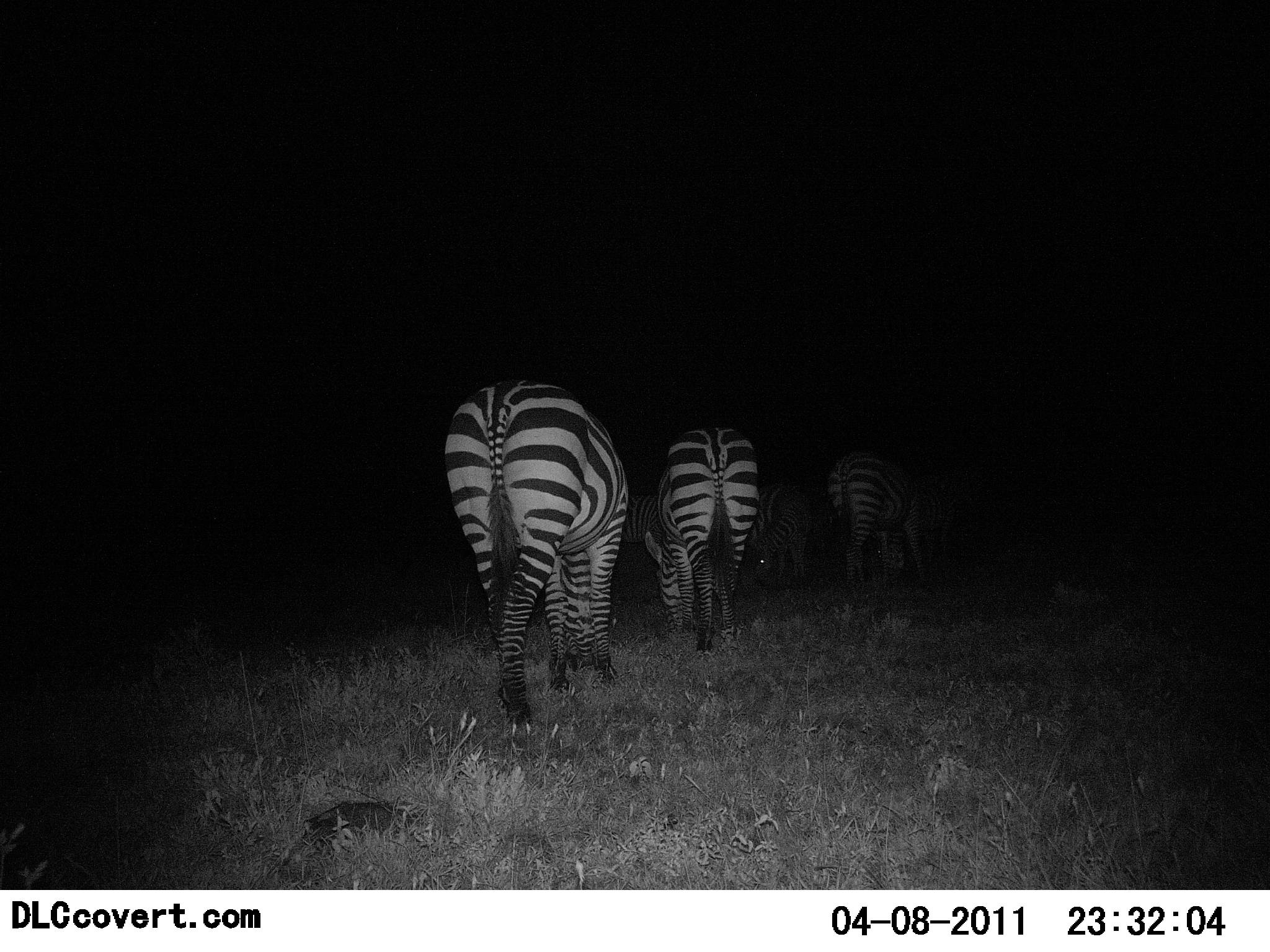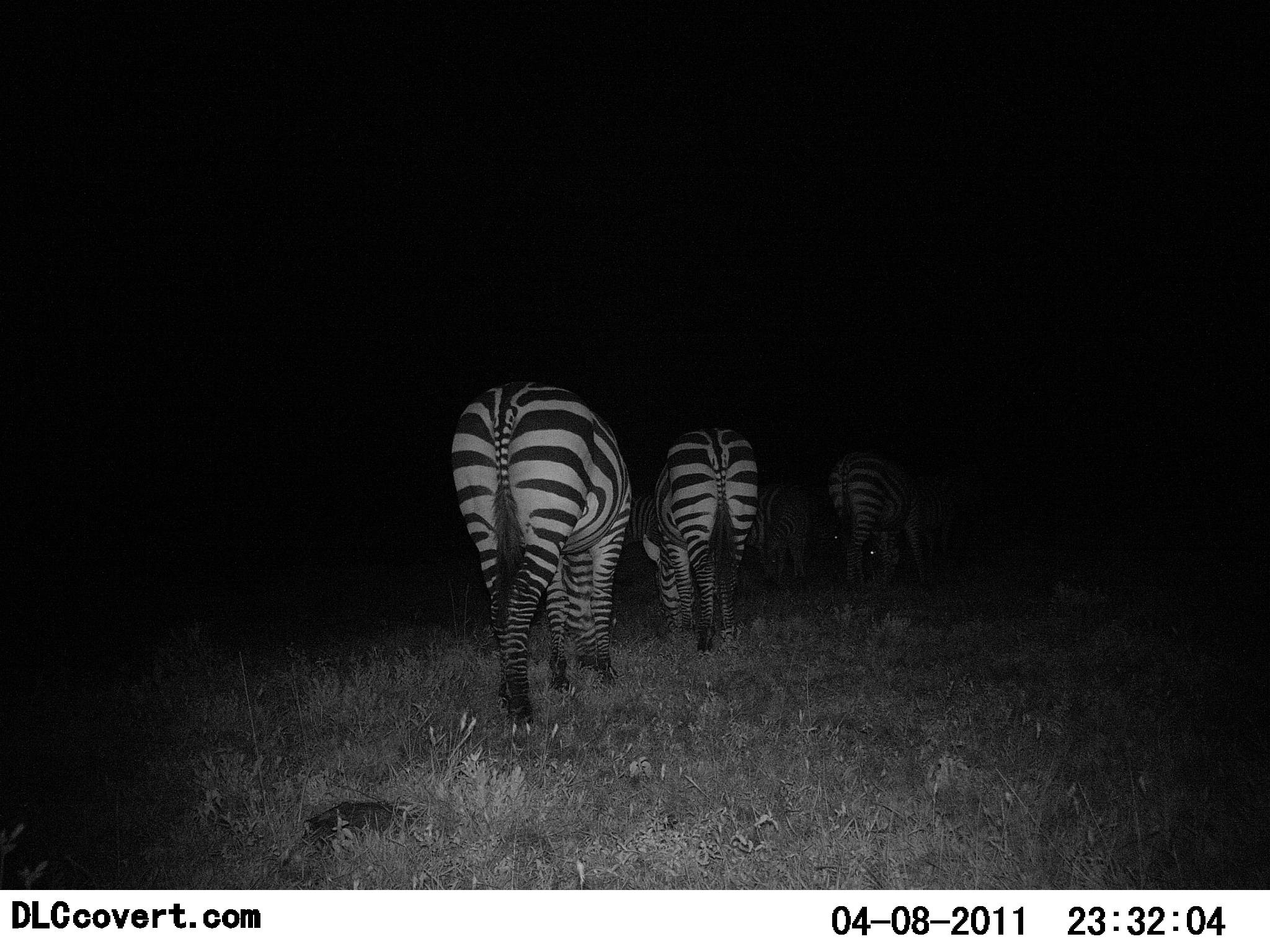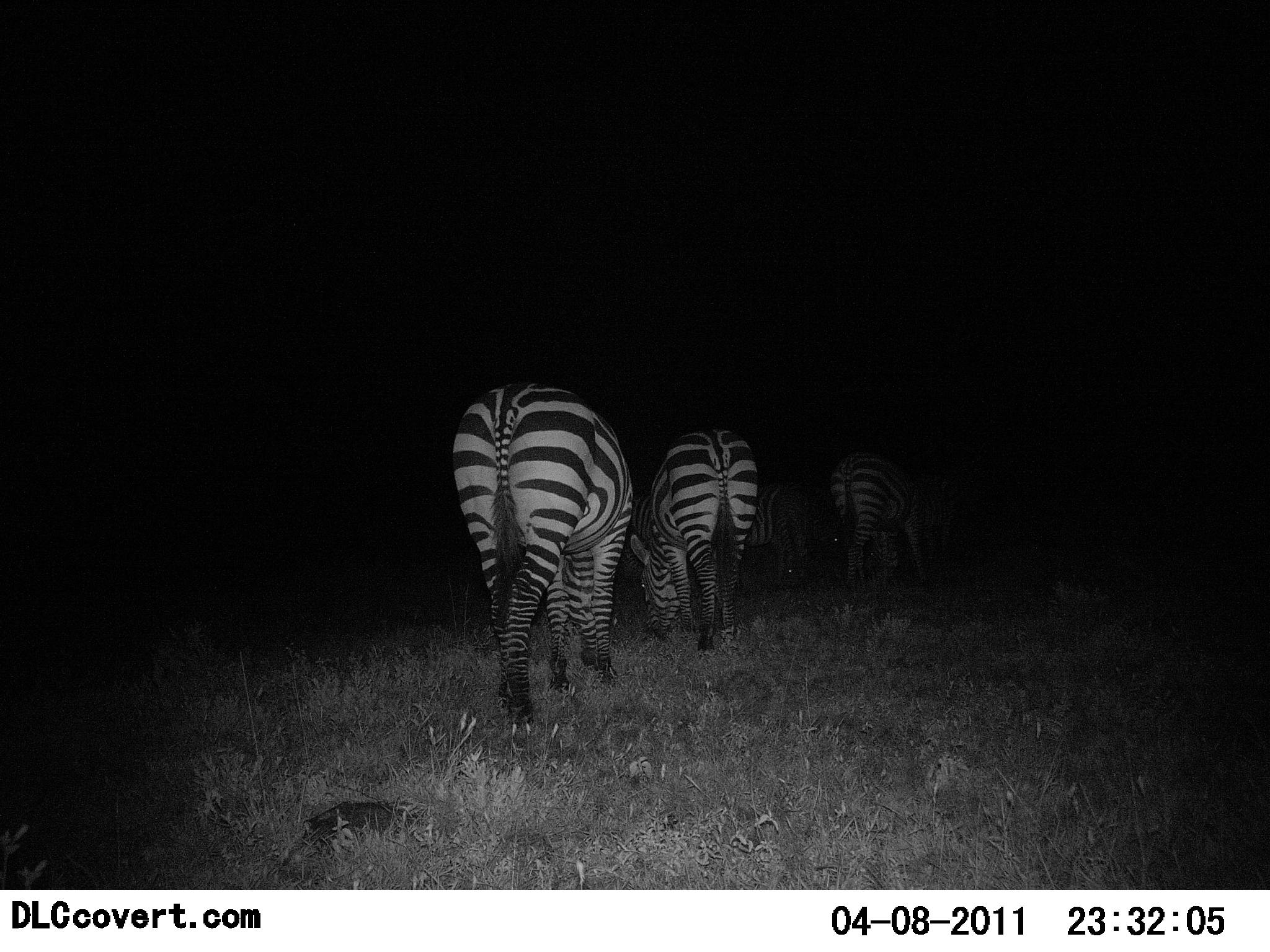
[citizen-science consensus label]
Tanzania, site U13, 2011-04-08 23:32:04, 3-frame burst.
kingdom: Animalia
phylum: Chordata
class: Mammalia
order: Perissodactyla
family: Equidae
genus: Equus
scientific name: Equus quagga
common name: plains zebra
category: zebra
Zebra (plains zebra) (Equus quagga), count 4. Behavior (volunteer vote fractions): standing 30%, resting 0%, moving 20%, interacting 0%. Young present (vote fraction): 10%. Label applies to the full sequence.